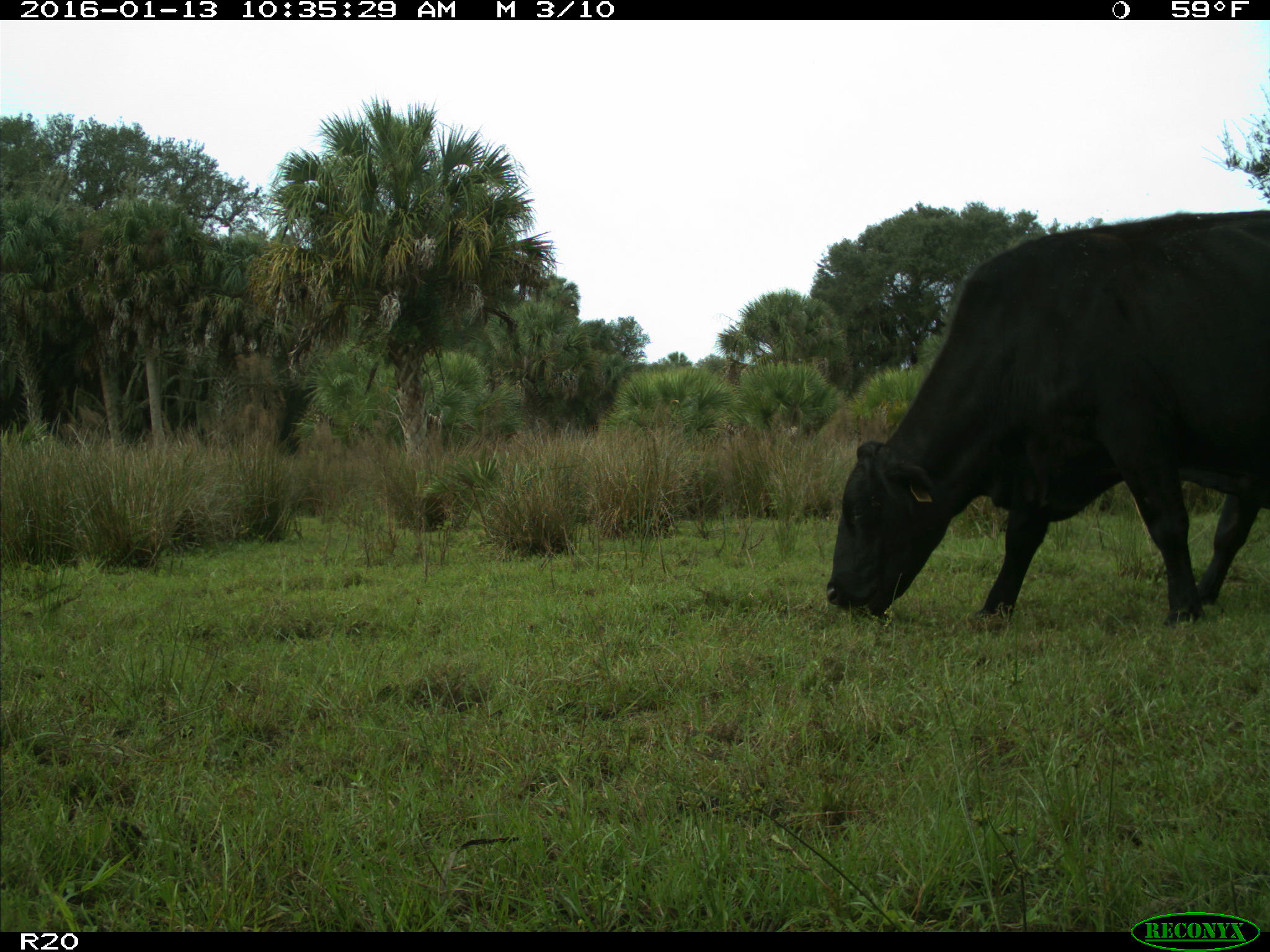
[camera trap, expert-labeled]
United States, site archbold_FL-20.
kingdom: Animalia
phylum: Chordata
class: Mammalia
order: Artiodactyla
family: Bovidae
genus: Bos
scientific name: Bos taurus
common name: domestic cow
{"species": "Bos taurus (domestic cow)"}